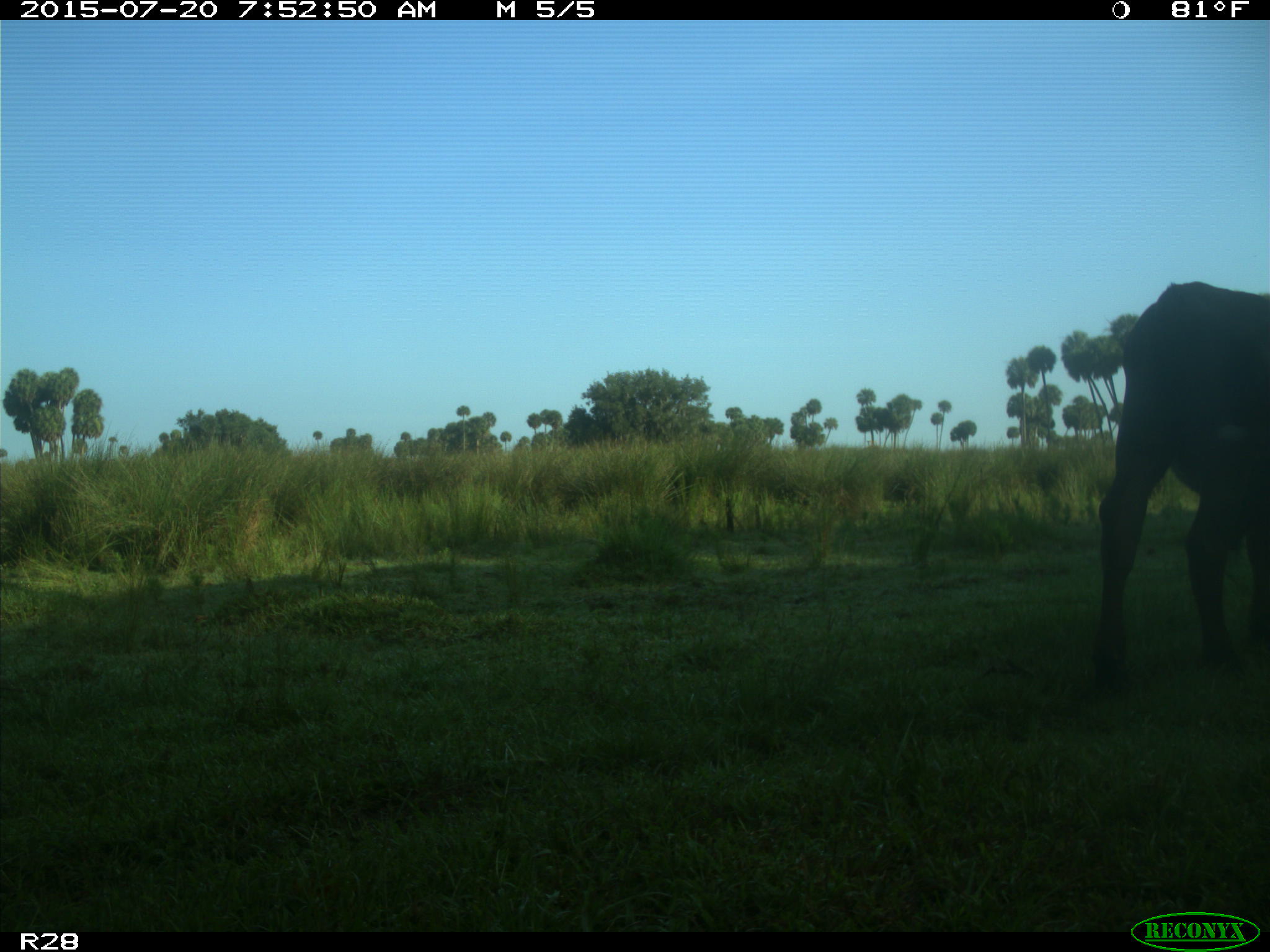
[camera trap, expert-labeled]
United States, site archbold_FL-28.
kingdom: Animalia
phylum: Chordata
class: Mammalia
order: Artiodactyla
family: Bovidae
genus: Bos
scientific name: Bos taurus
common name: domestic cow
Bos taurus (domestic cow).